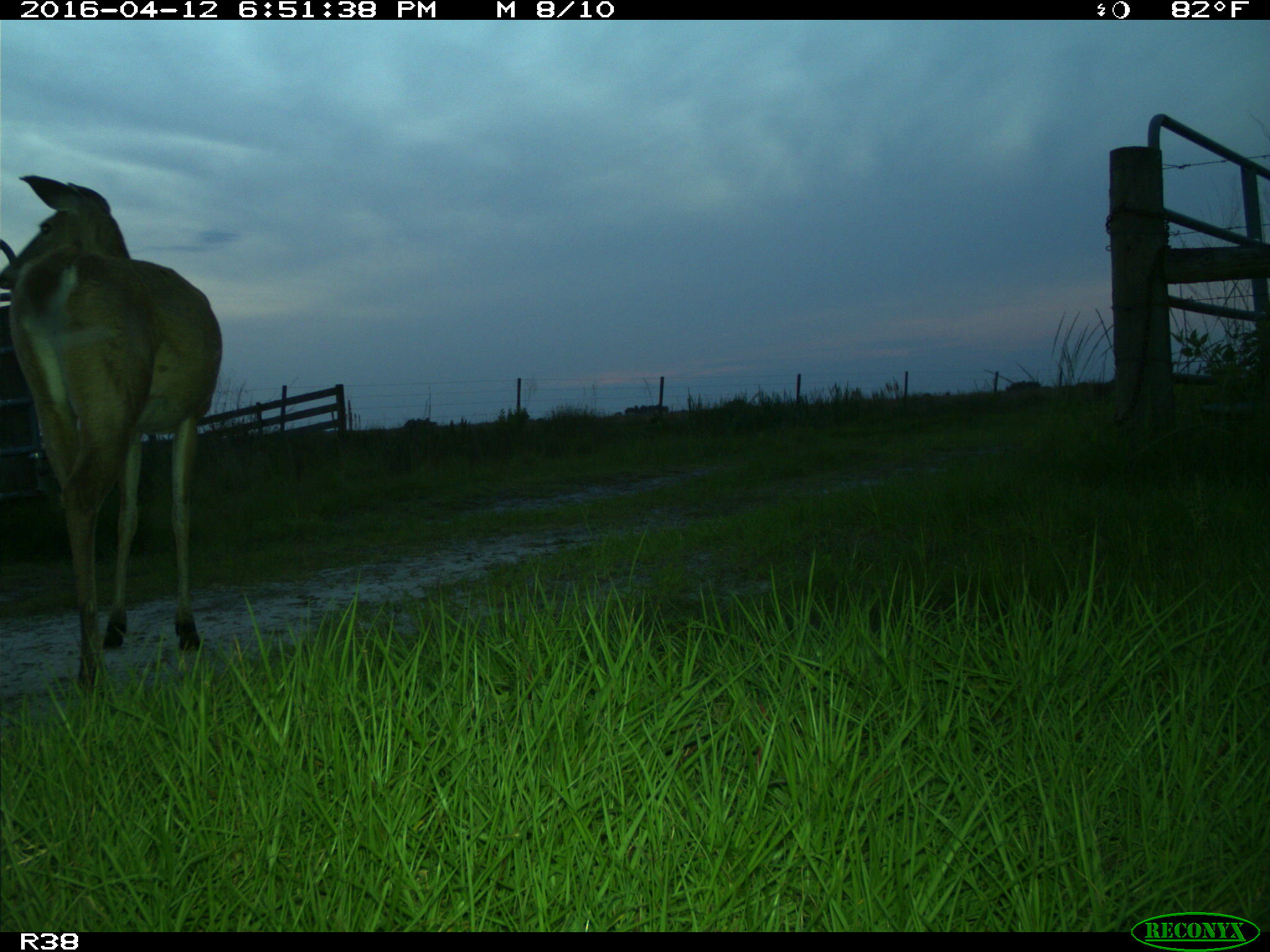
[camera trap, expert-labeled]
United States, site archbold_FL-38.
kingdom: Animalia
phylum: Chordata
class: Mammalia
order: Artiodactyla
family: Cervidae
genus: Odocoileus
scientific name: Odocoileus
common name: deer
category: unidentified deer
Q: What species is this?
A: Unidentified deer (deer) (Odocoileus).